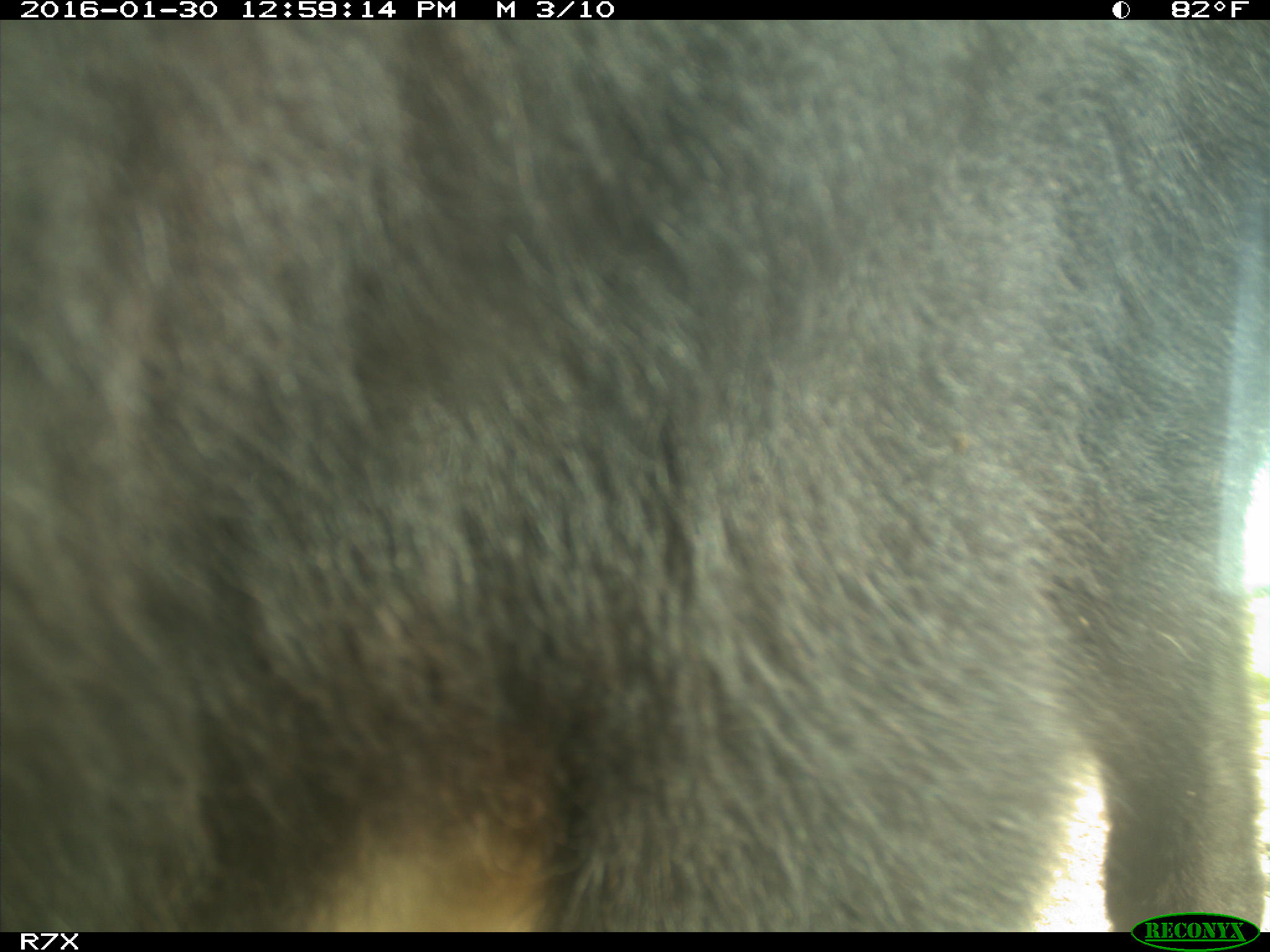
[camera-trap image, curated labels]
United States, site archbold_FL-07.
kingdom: Animalia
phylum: Chordata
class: Mammalia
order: Artiodactyla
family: Bovidae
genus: Bos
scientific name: Bos taurus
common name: domestic cow